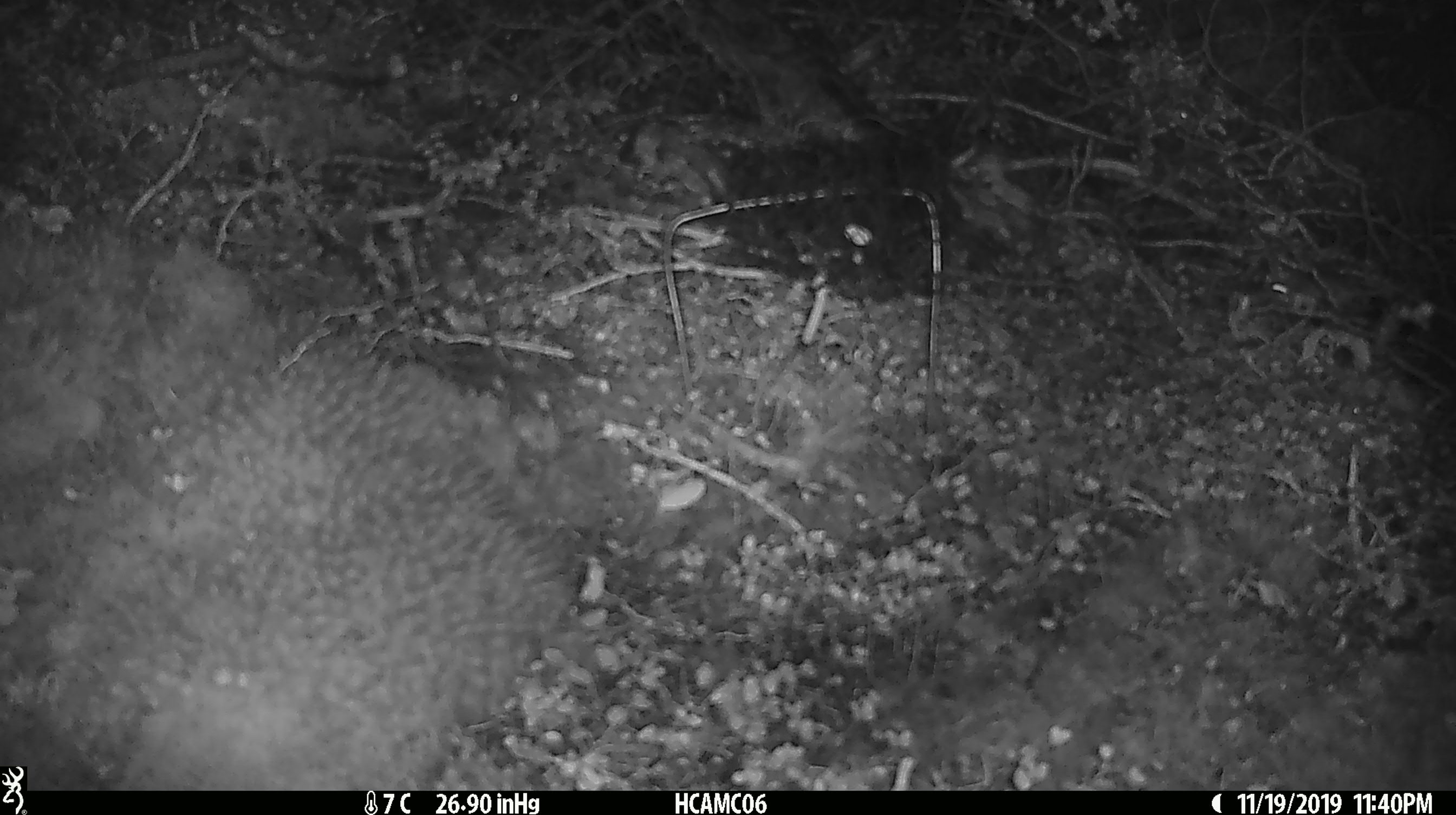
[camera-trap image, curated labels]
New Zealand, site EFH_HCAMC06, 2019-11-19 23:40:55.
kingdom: Animalia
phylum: Chordata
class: Mammalia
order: Rodentia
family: Muridae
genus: Mus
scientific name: Mus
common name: mouse